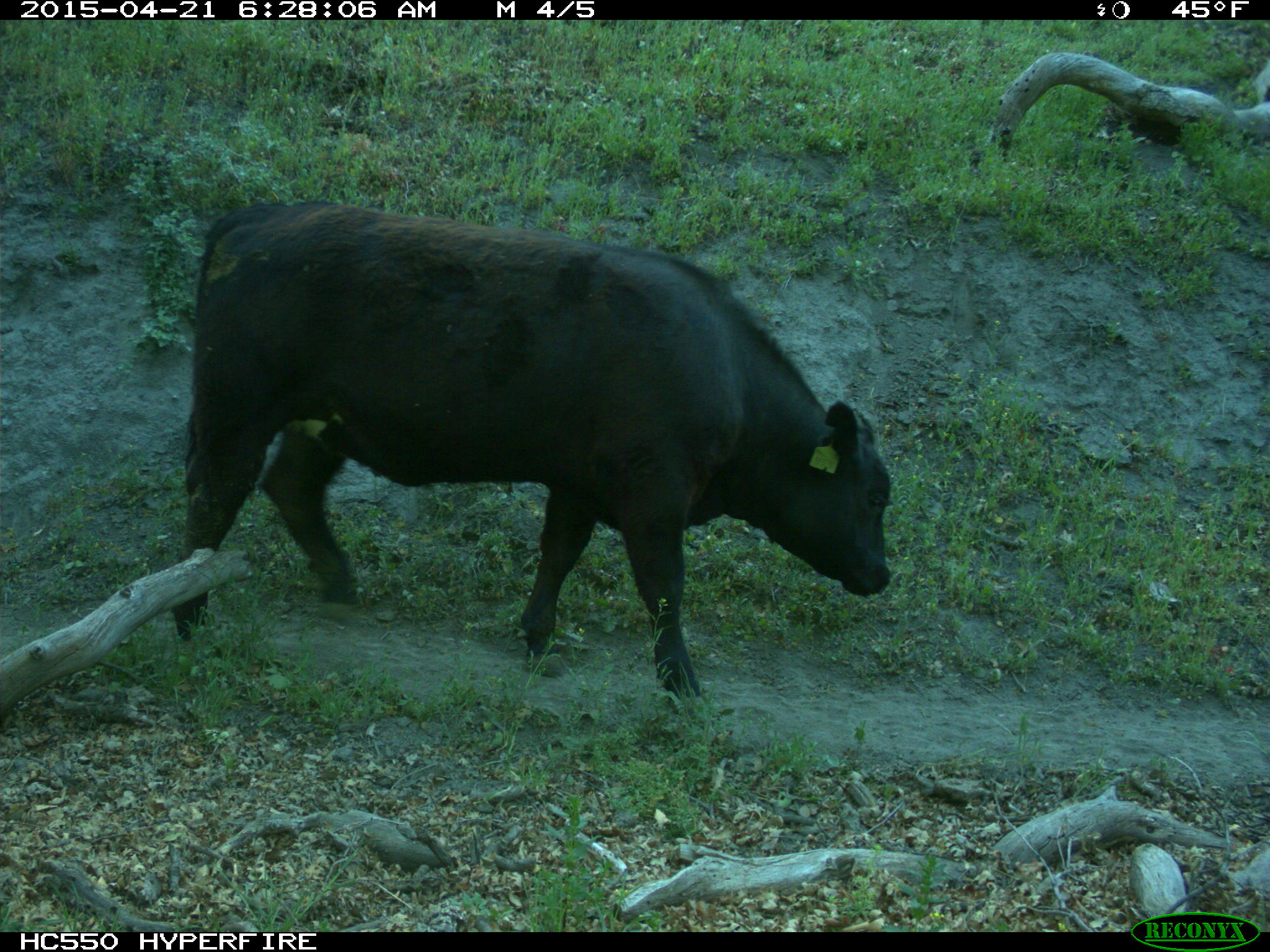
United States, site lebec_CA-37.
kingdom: Animalia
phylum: Chordata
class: Mammalia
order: Artiodactyla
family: Bovidae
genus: Bos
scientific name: Bos taurus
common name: domestic cow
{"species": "Bos taurus (domestic cow)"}